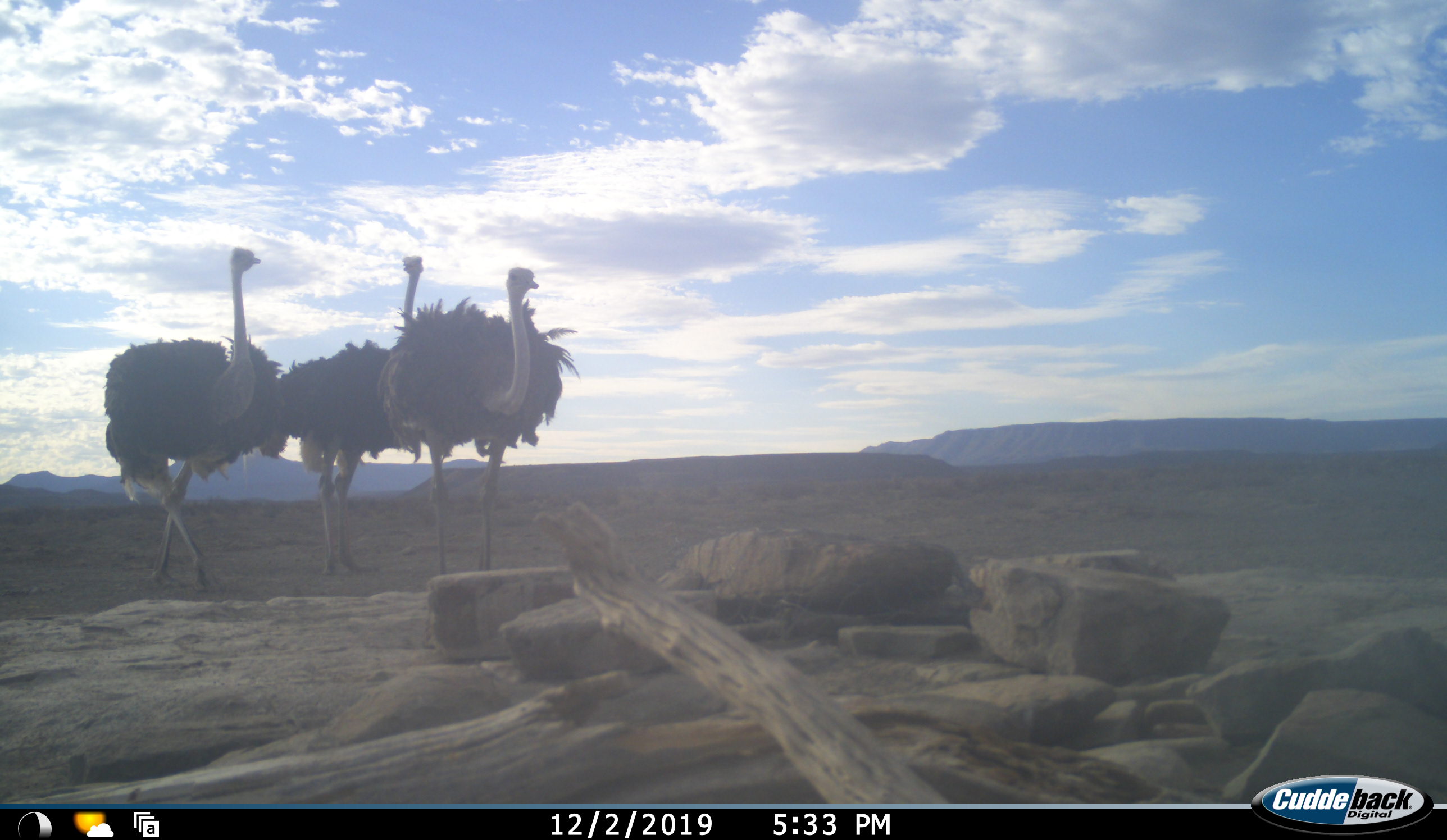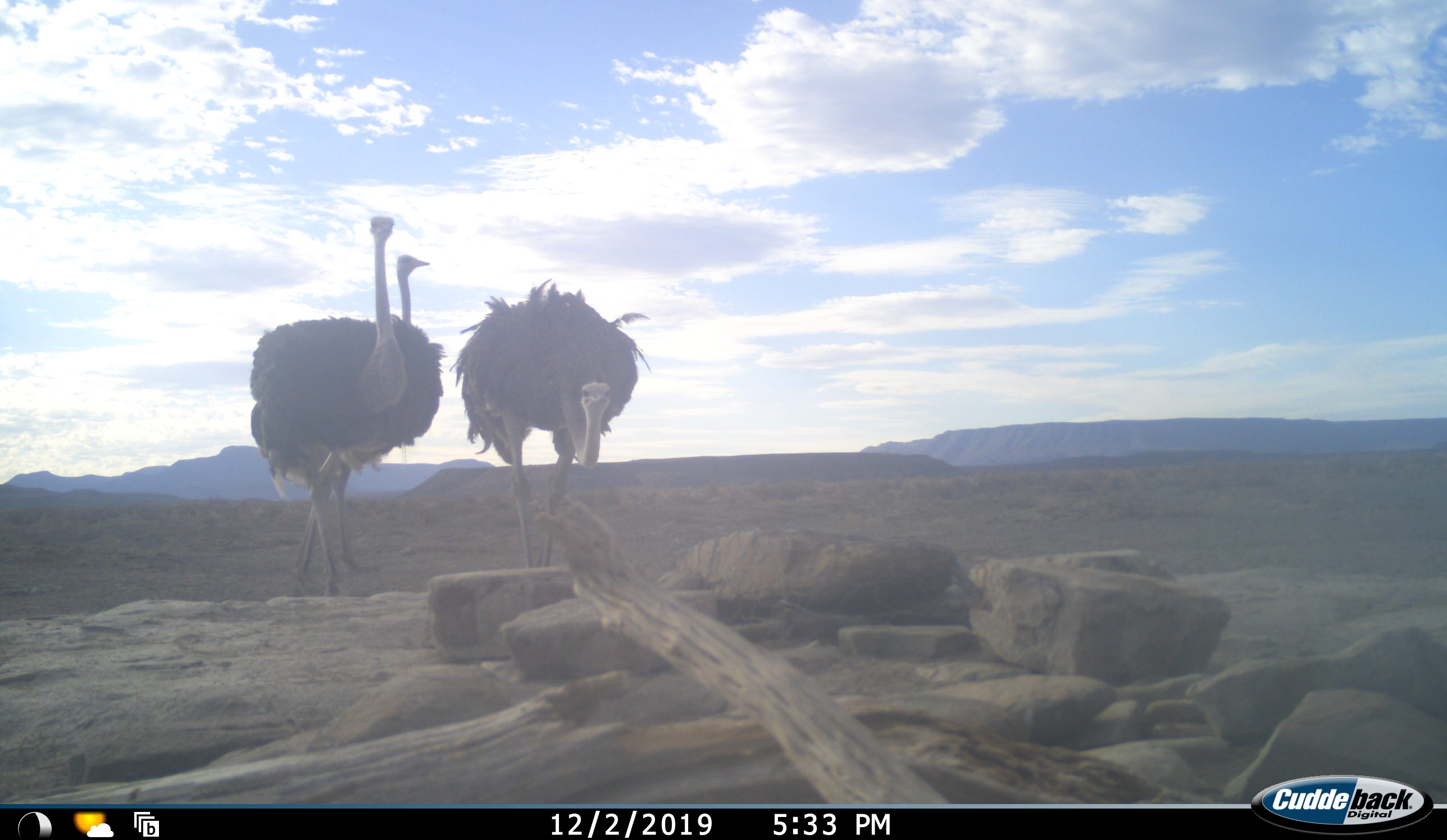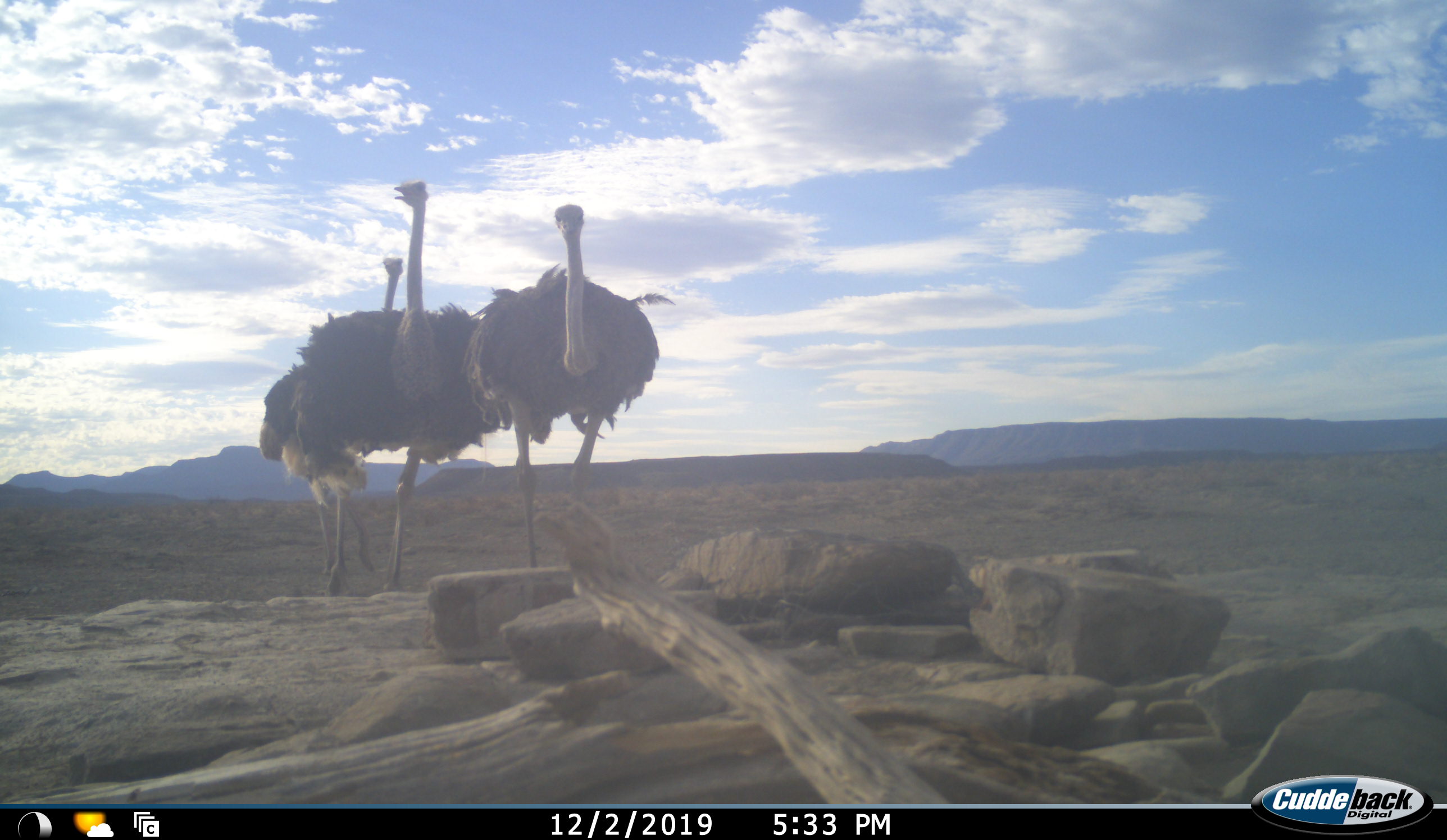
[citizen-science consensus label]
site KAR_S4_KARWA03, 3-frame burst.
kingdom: Animalia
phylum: Chordata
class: Aves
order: Struthioniformes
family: Struthionidae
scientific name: Struthionidae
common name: ostrich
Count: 3.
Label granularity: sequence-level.